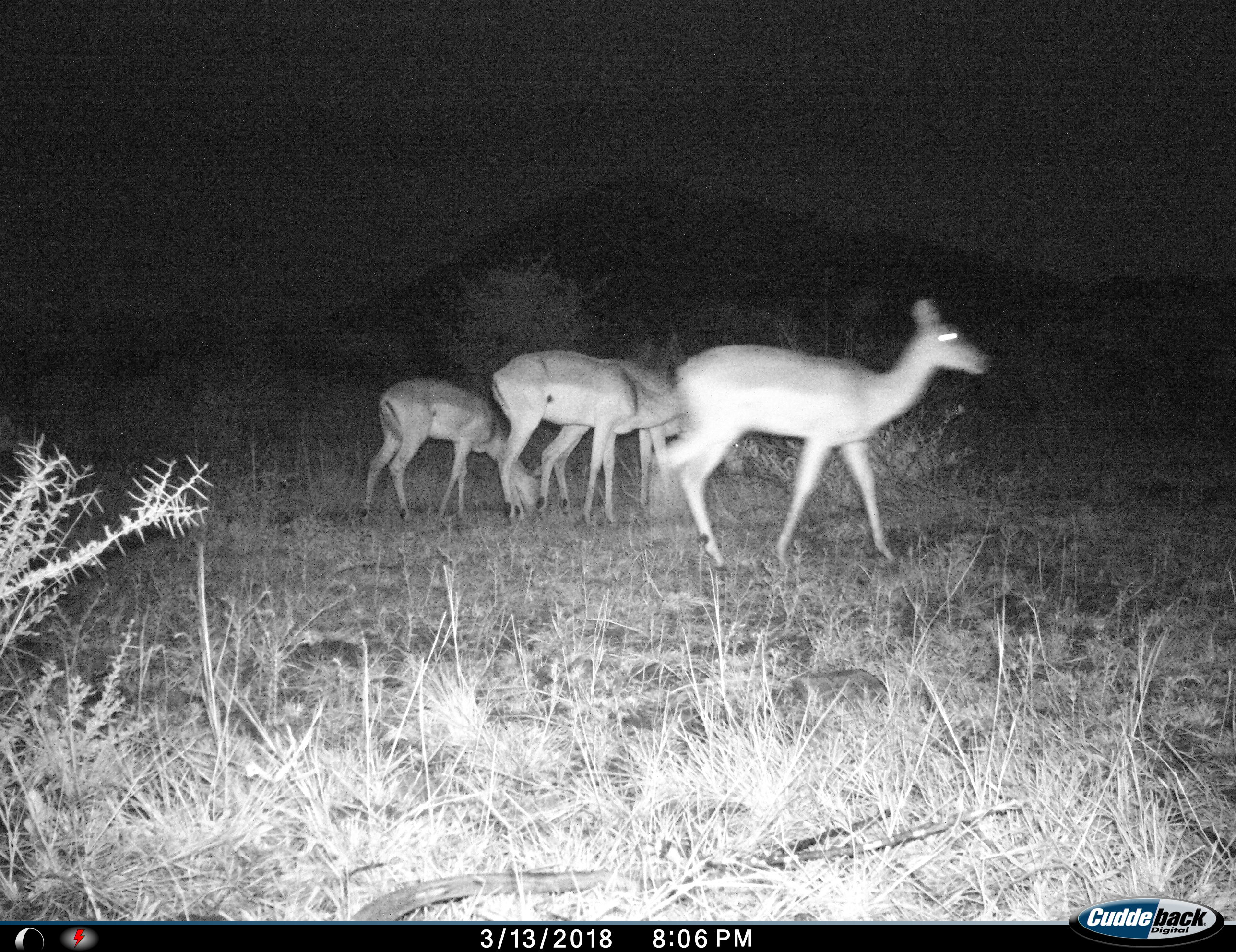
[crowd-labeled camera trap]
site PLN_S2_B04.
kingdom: Animalia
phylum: Chordata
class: Mammalia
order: Artiodactyla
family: Bovidae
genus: Aepyceros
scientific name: Aepyceros melampus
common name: impala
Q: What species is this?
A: Impala (Aepyceros melampus).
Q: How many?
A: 4.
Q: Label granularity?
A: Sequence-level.